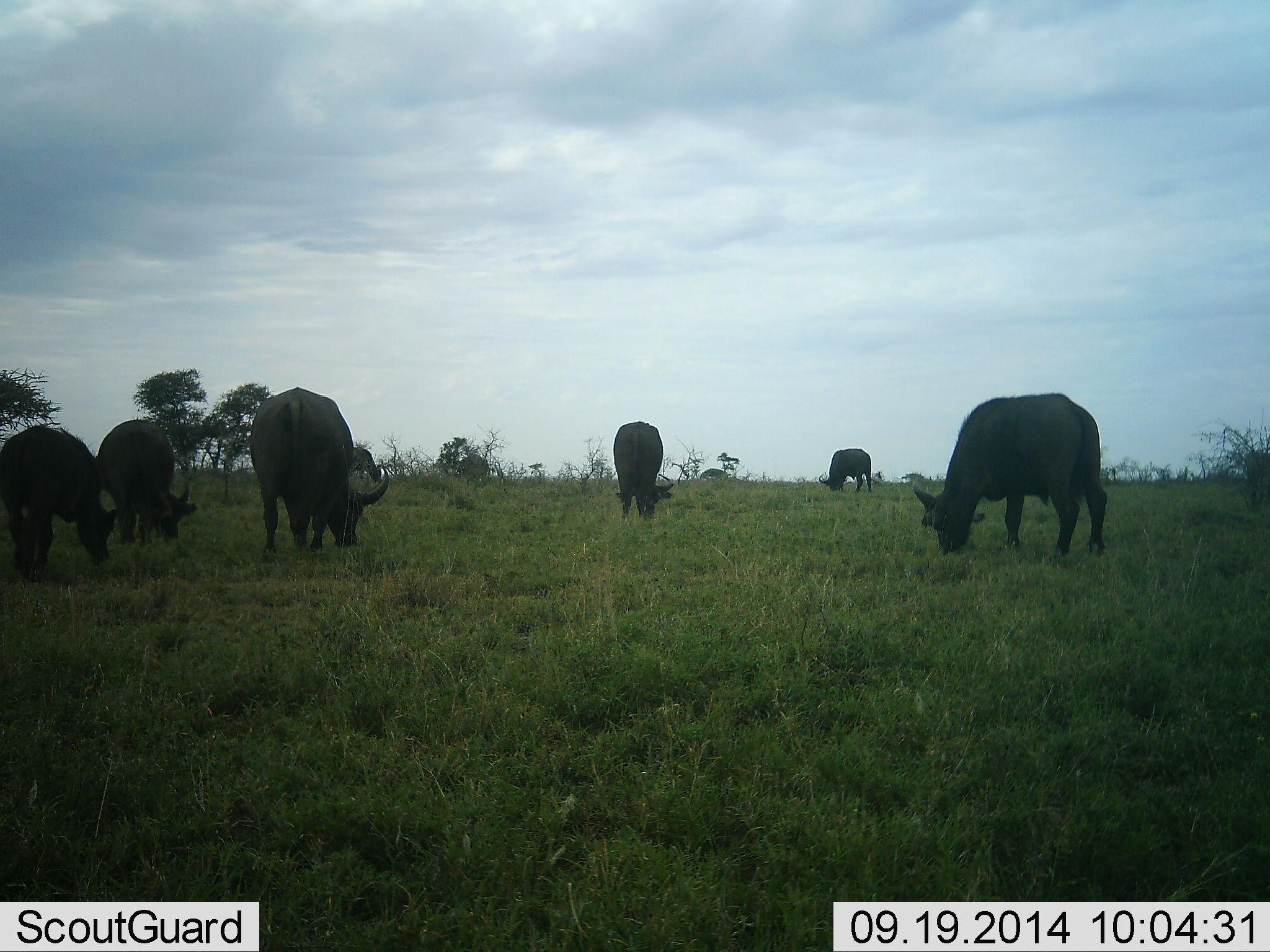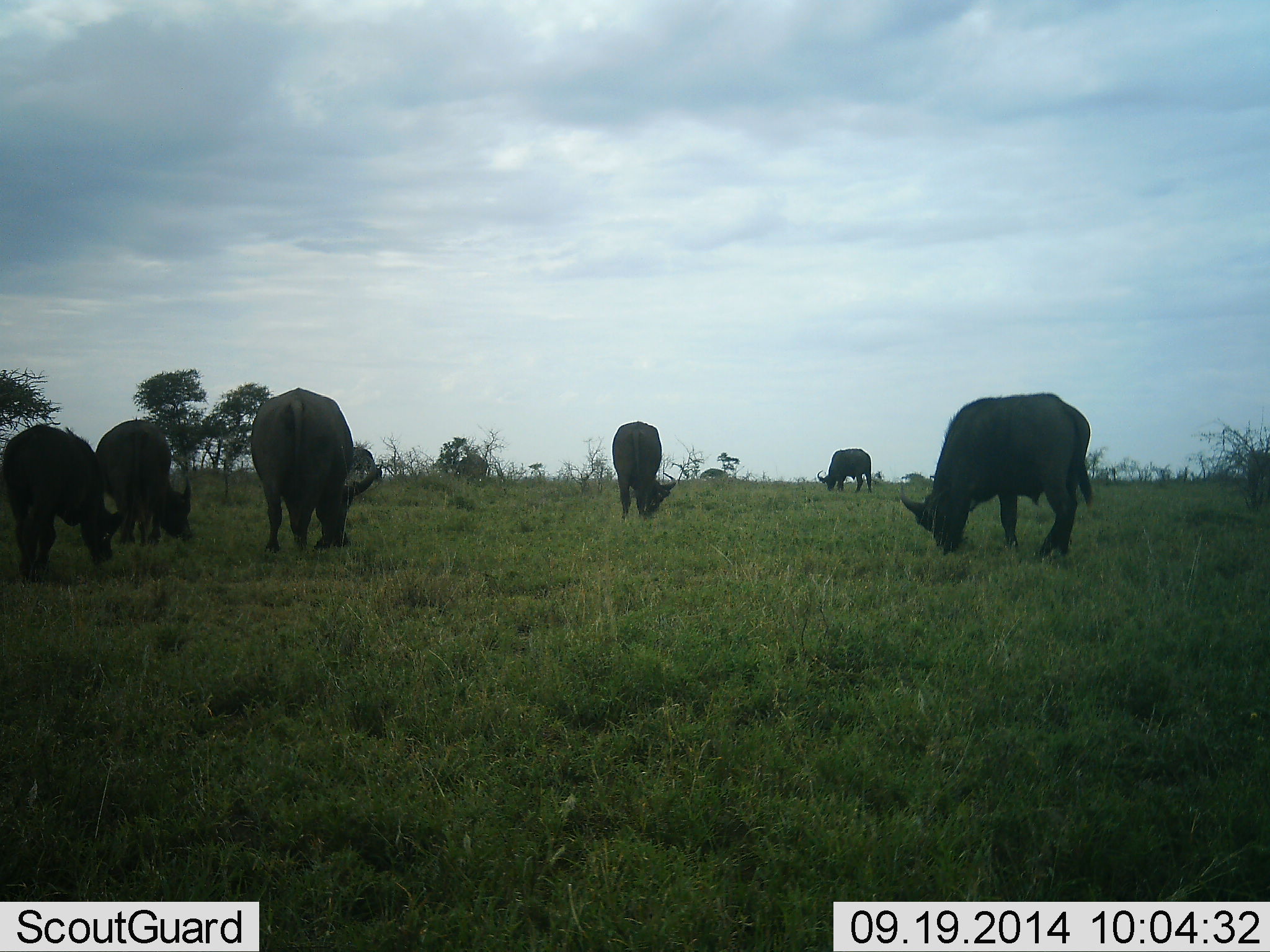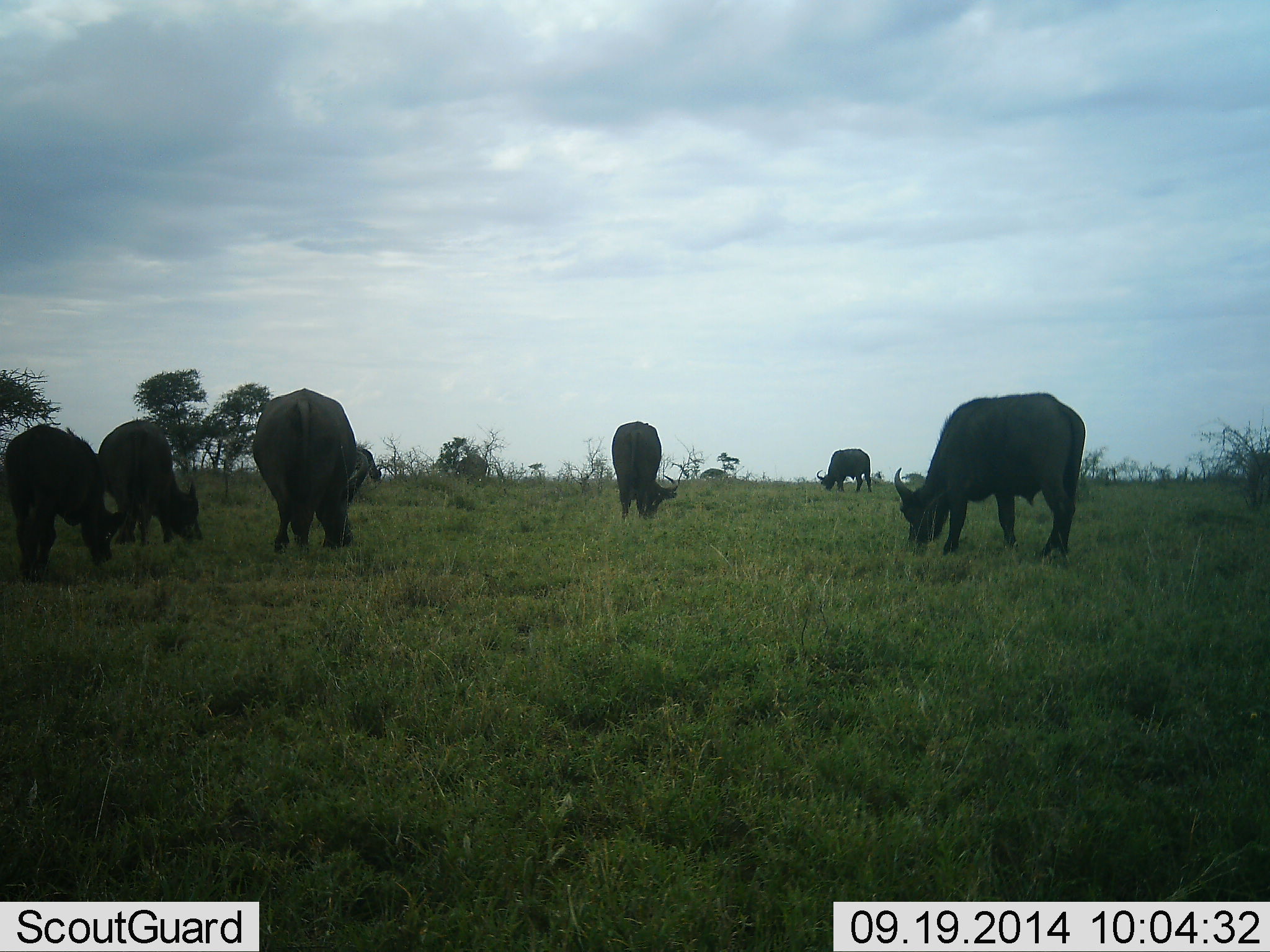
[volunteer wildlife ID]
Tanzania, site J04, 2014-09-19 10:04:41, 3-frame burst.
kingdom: Animalia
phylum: Chordata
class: Mammalia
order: Artiodactyla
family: Bovidae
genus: Syncerus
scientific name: Syncerus caffer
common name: cape buffalo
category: buffalo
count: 6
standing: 30%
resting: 0%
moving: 0%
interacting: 0%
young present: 0%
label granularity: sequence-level